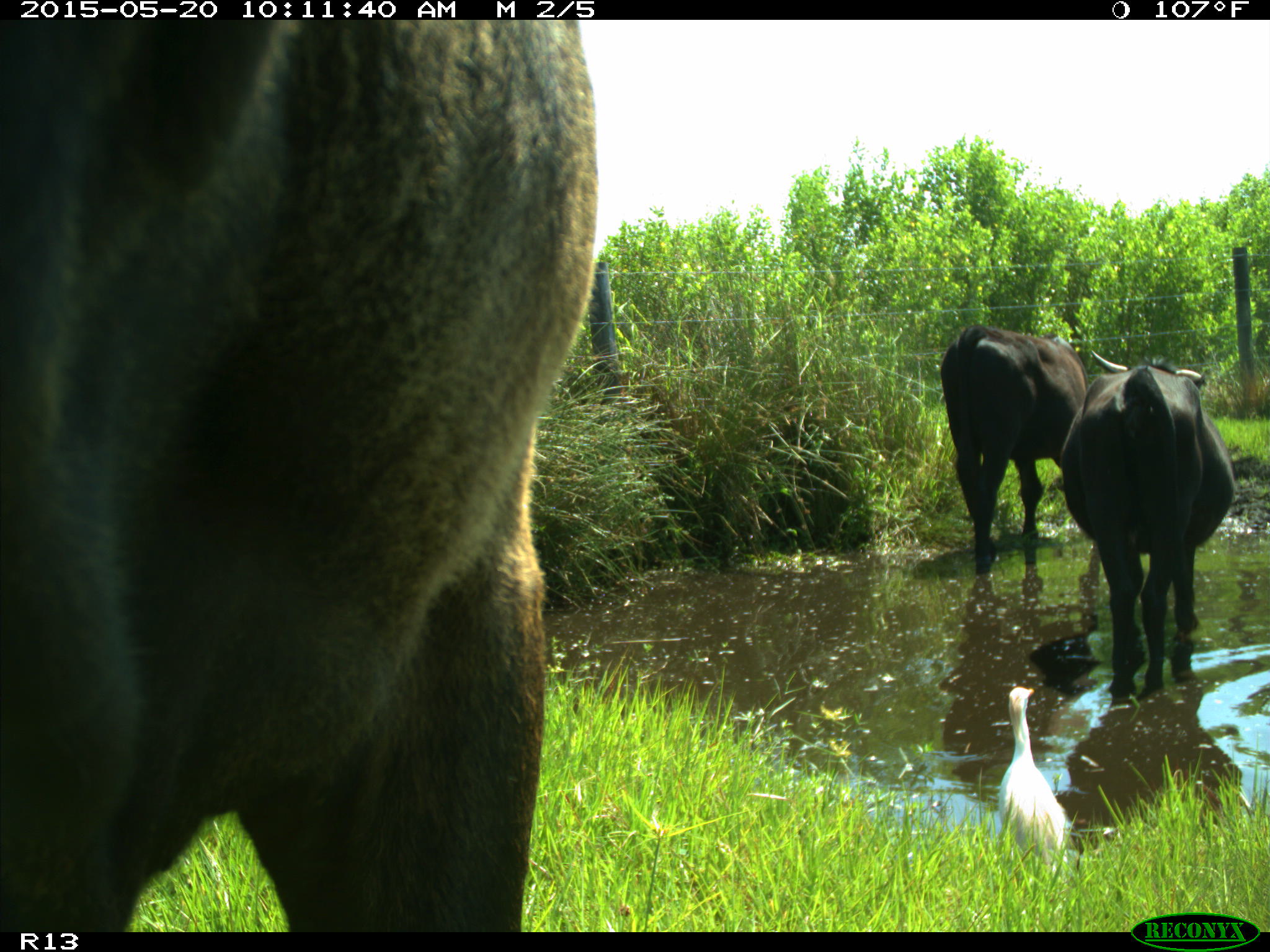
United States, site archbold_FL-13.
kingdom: Animalia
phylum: Chordata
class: Mammalia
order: Artiodactyla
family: Bovidae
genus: Bos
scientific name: Bos taurus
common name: domestic cow